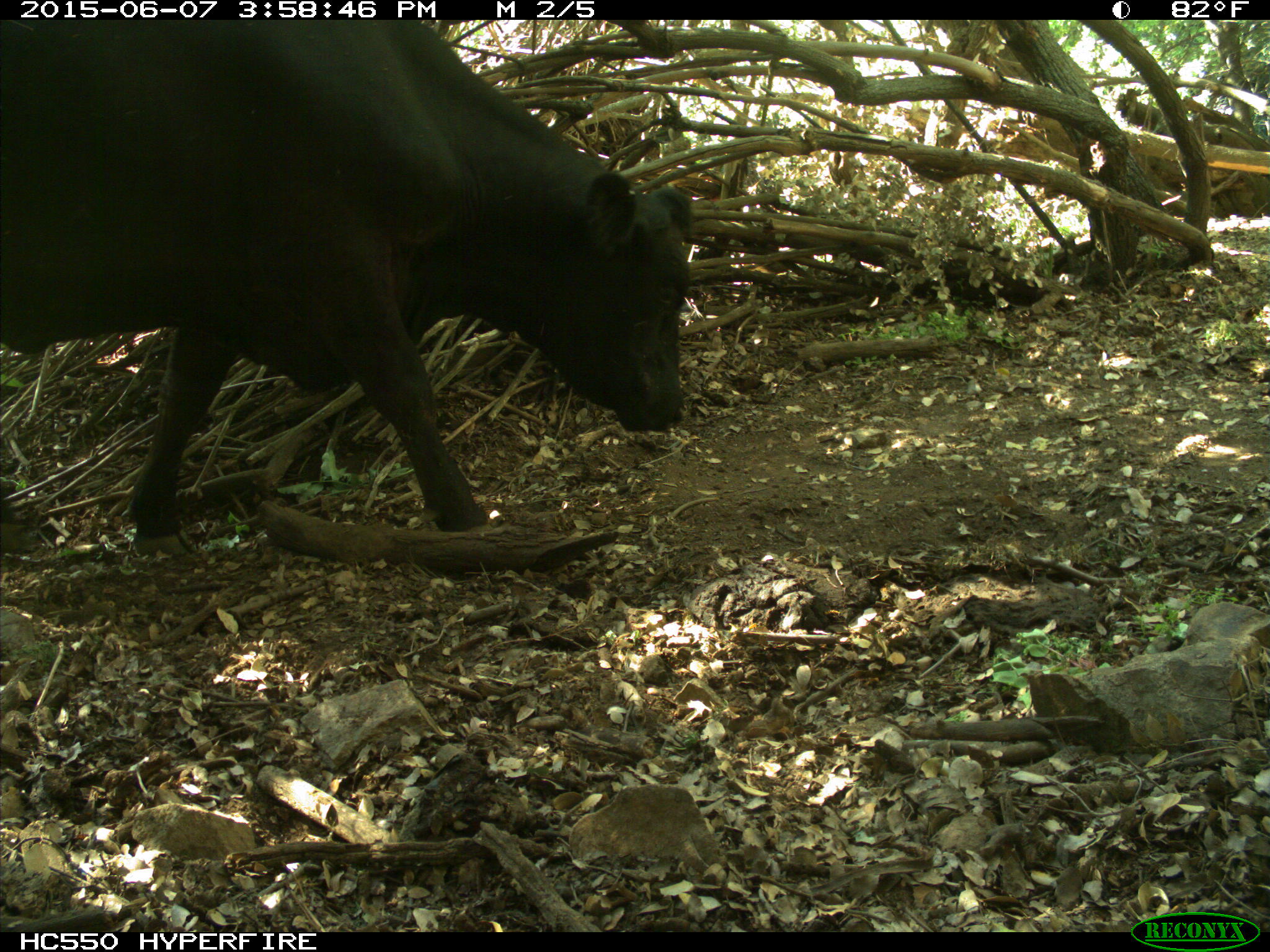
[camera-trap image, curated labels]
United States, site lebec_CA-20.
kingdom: Animalia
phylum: Chordata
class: Mammalia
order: Artiodactyla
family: Bovidae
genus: Bos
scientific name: Bos taurus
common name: domestic cow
Bos taurus (domestic cow).